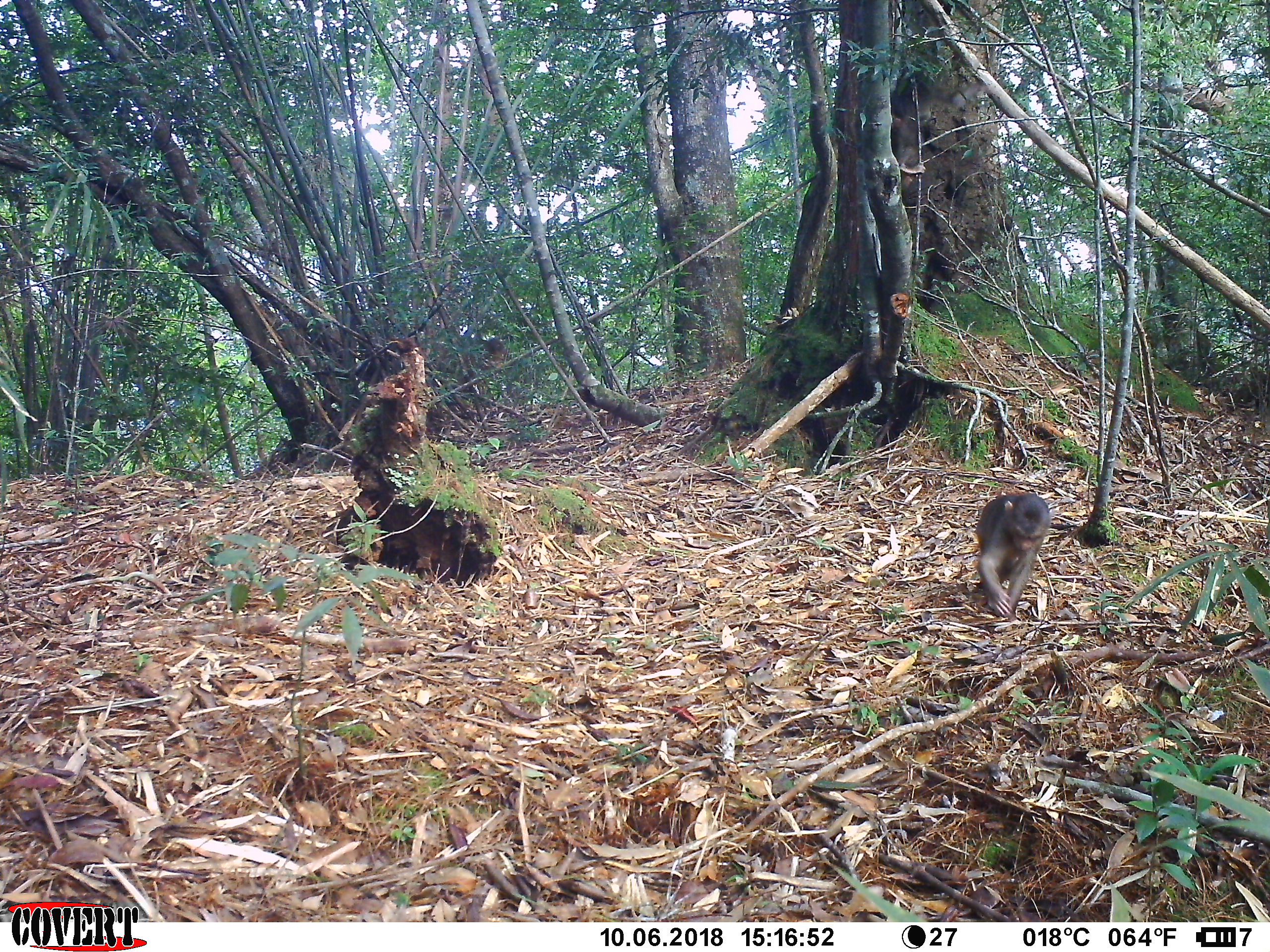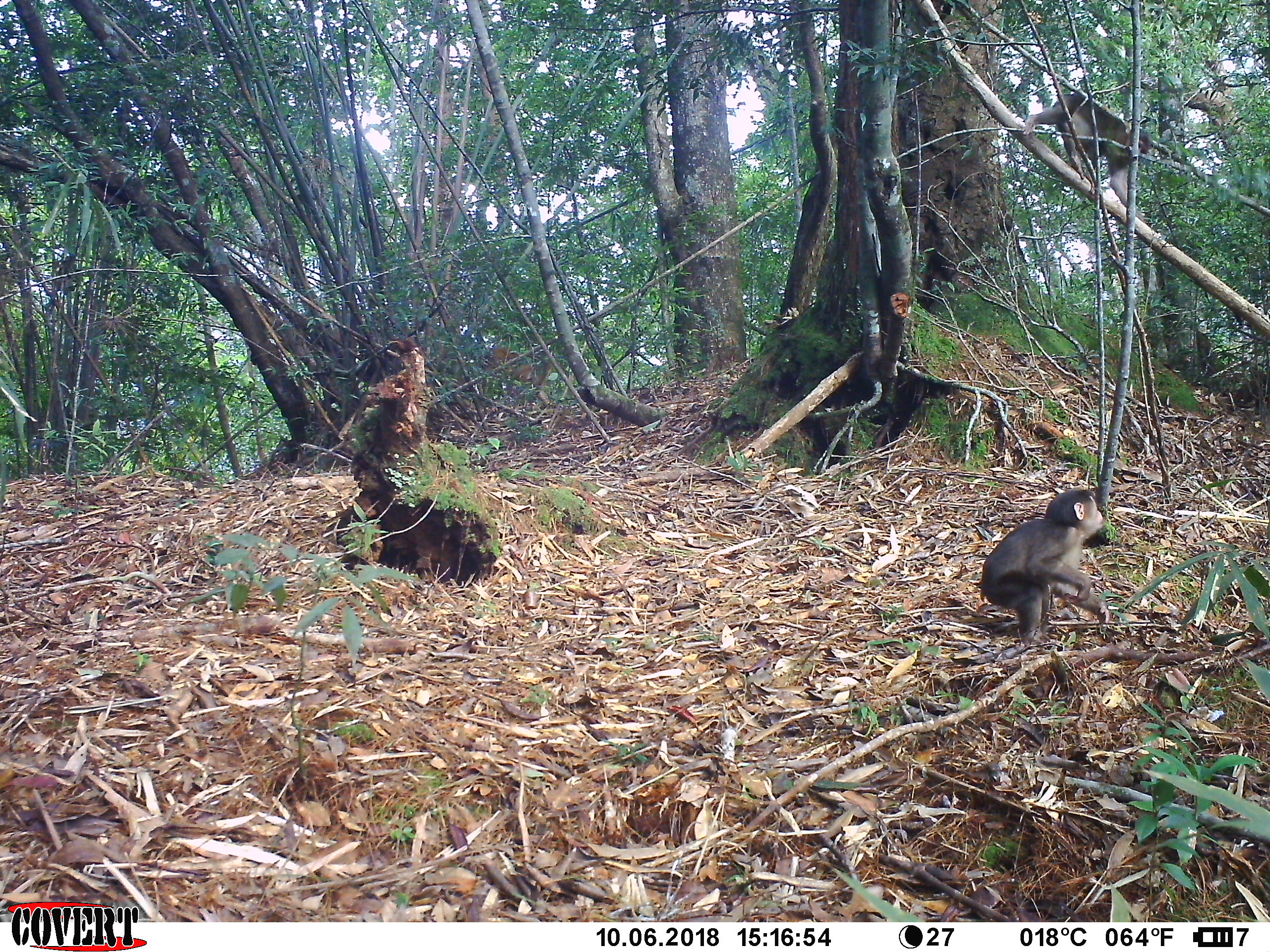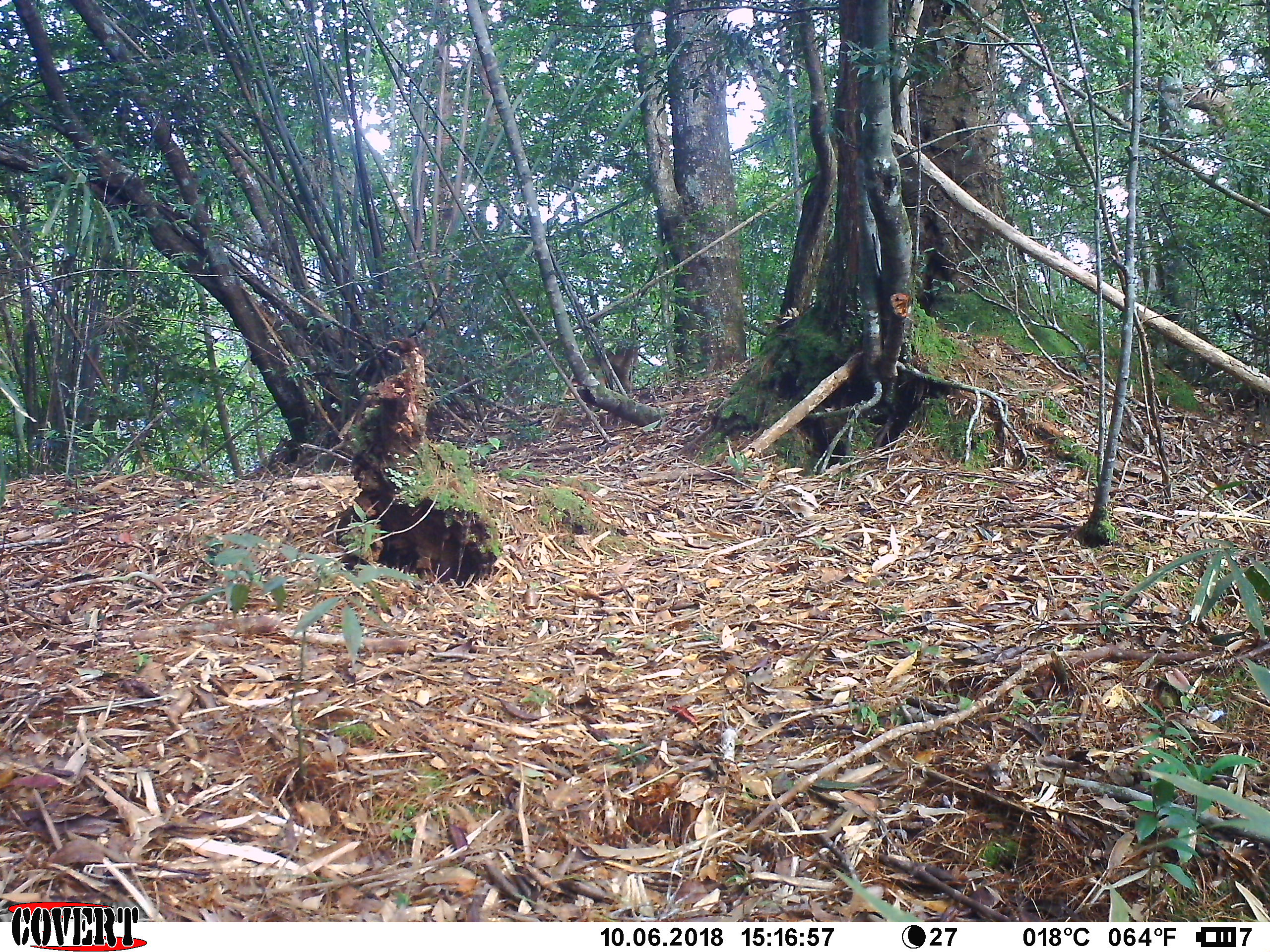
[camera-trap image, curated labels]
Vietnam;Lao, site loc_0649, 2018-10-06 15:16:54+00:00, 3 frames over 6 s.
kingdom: Animalia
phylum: Chordata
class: Mammalia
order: Primates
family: Cercopithecidae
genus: Macaca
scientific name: Macaca arctoides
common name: stump-tailed macaque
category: stump tailed macaque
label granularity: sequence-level